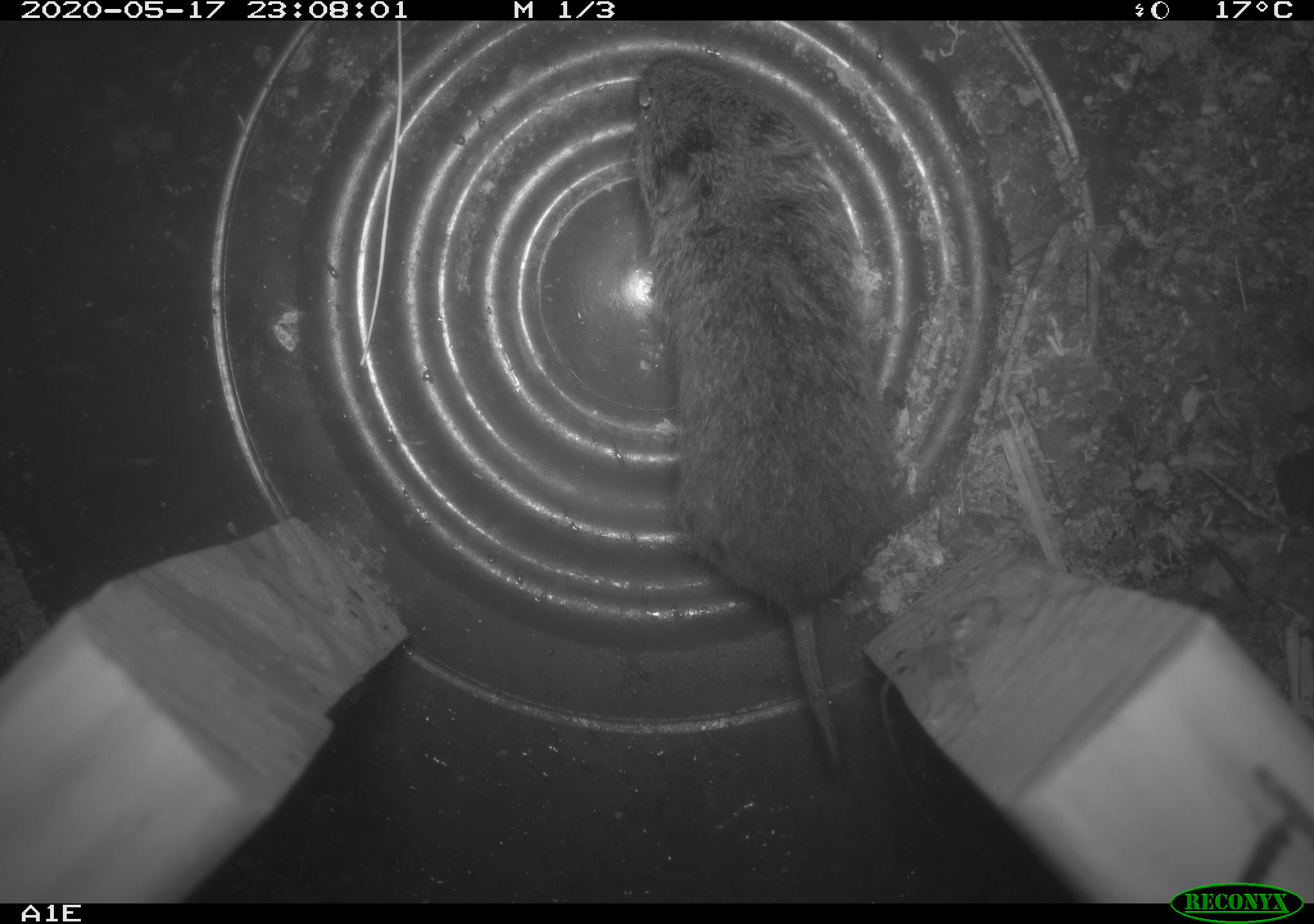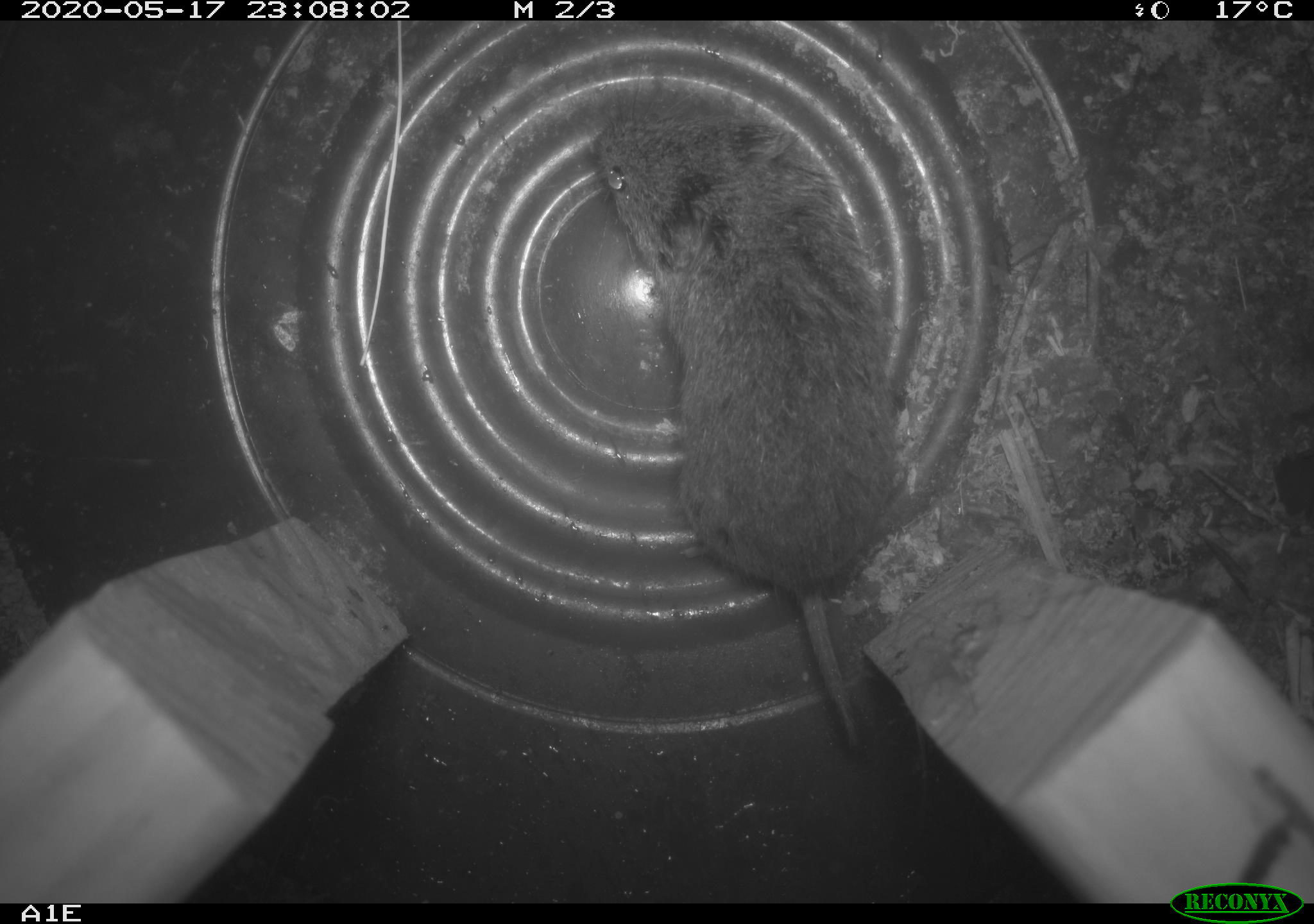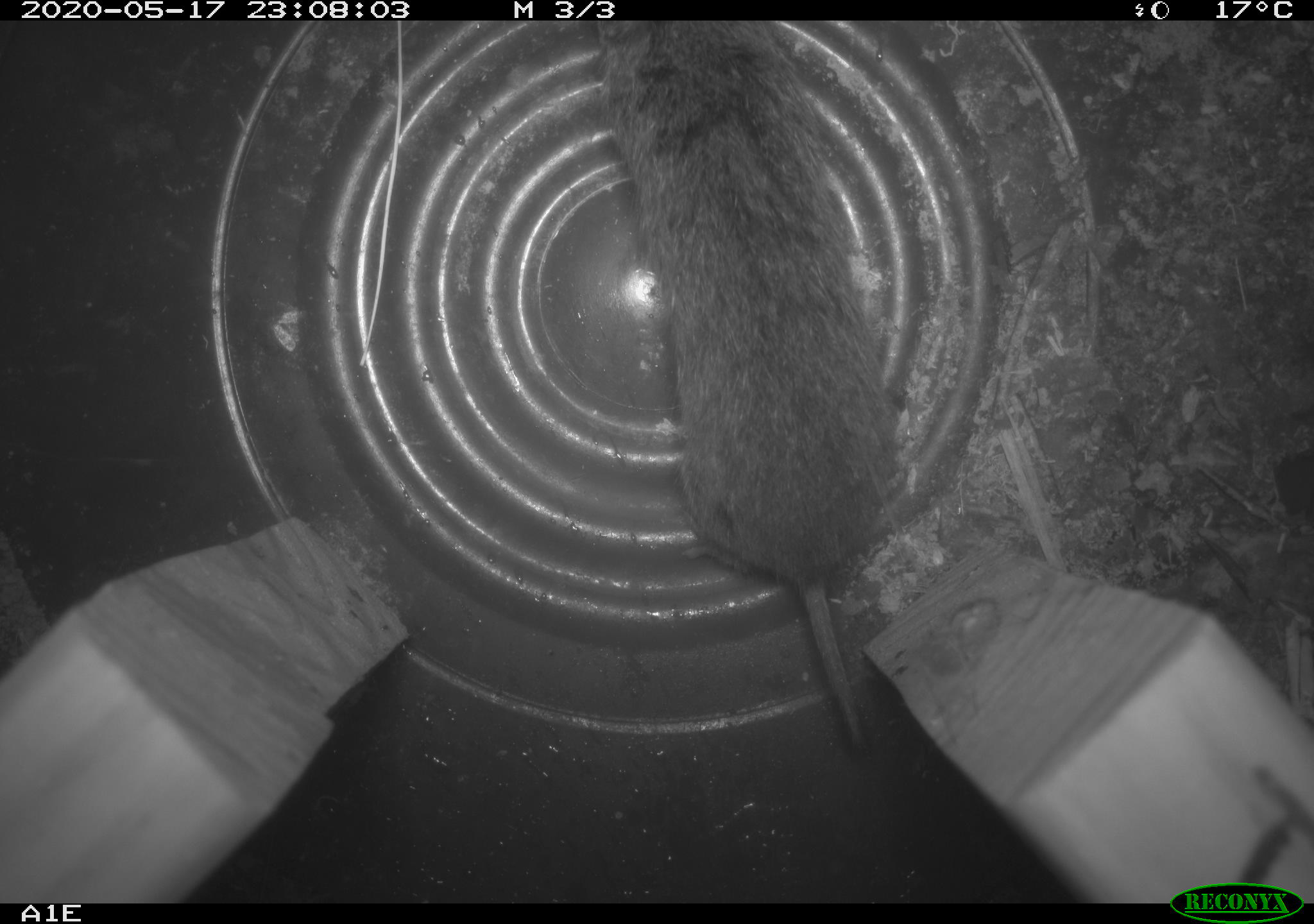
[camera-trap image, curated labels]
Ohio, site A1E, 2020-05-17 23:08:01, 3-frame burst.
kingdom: Animalia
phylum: Chordata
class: Mammalia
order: Rodentia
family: Cricetidae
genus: Microtus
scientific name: Microtus pennsylvanicus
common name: meadow vole